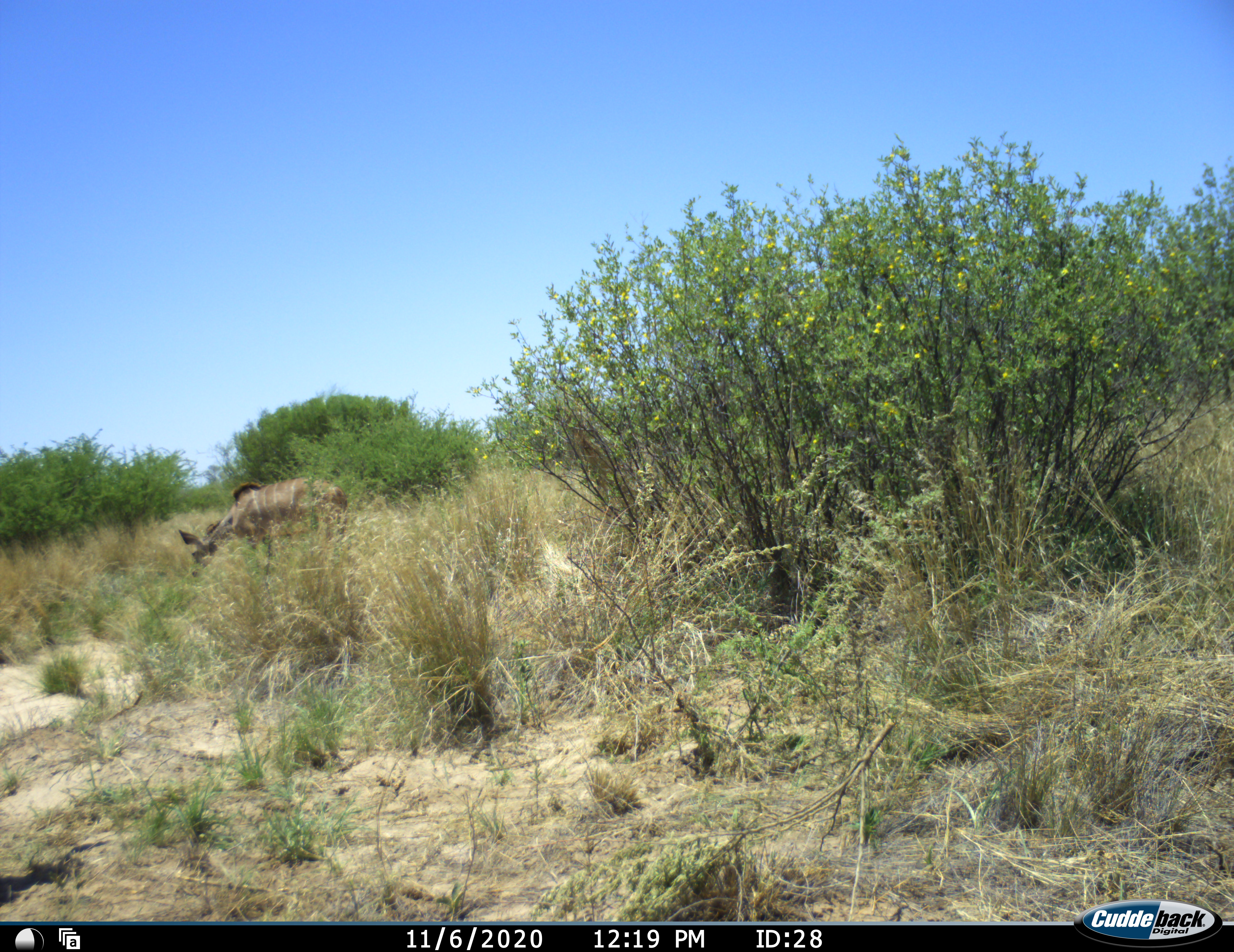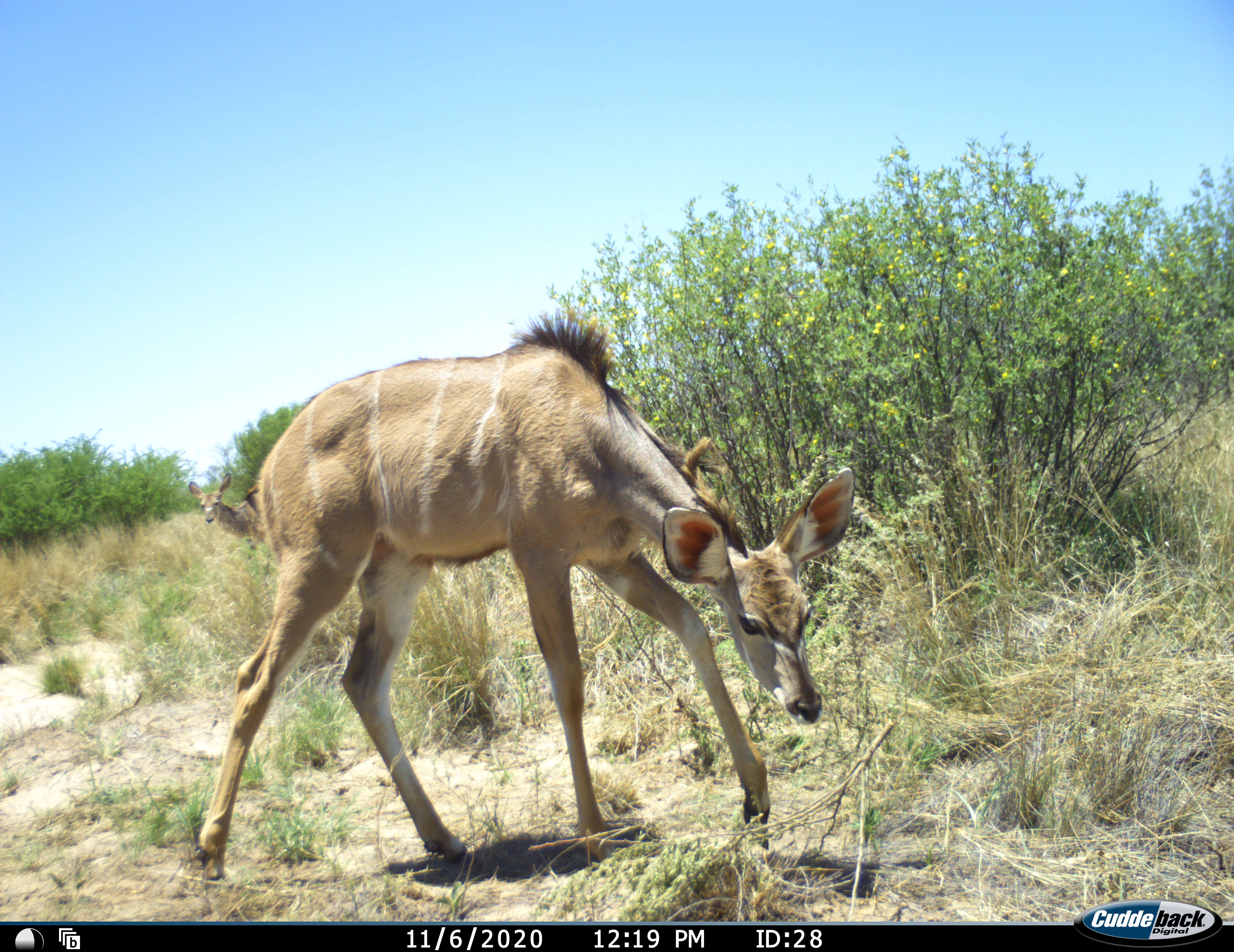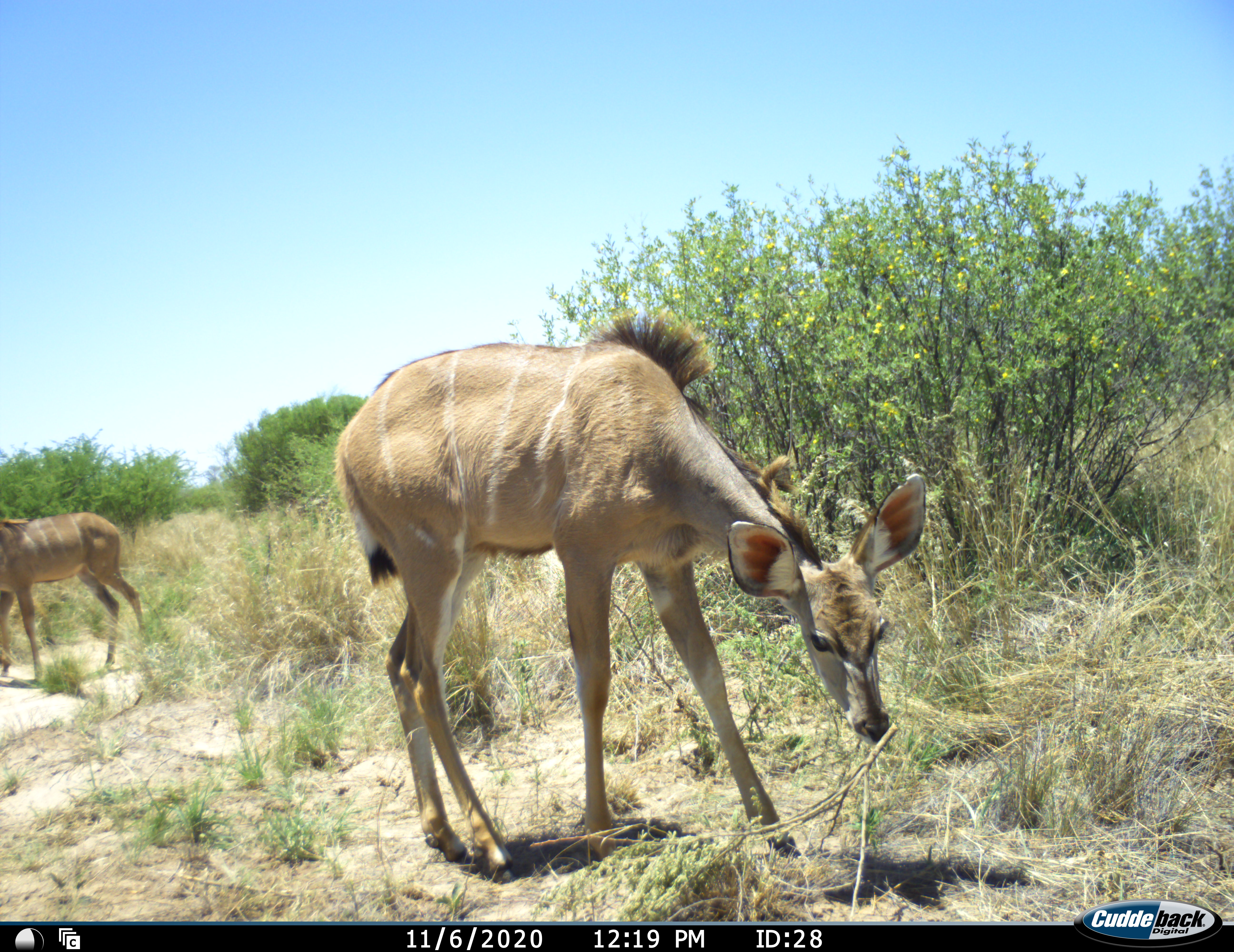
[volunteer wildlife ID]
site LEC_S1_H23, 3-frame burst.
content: unidentified animal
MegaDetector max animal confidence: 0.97